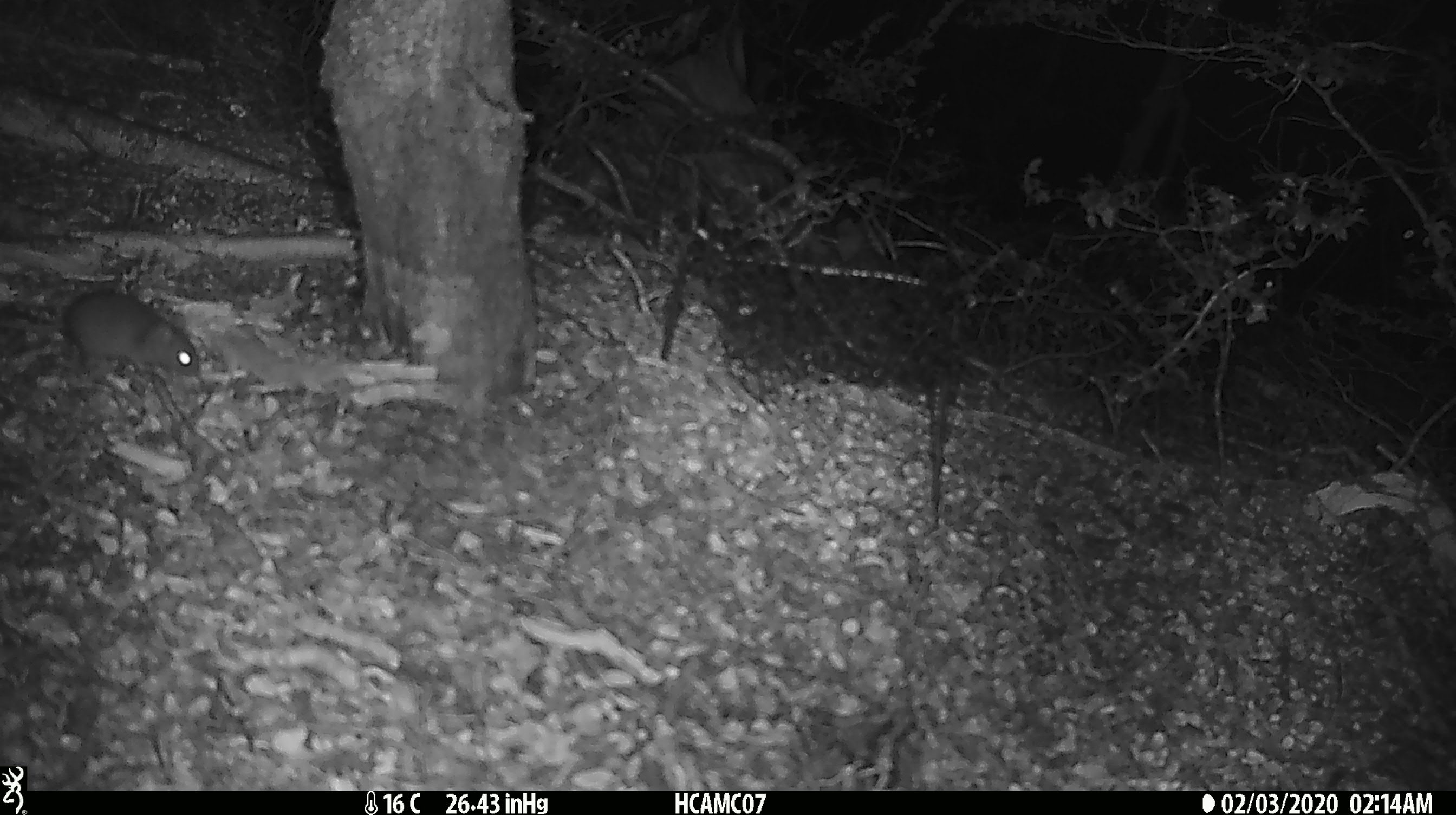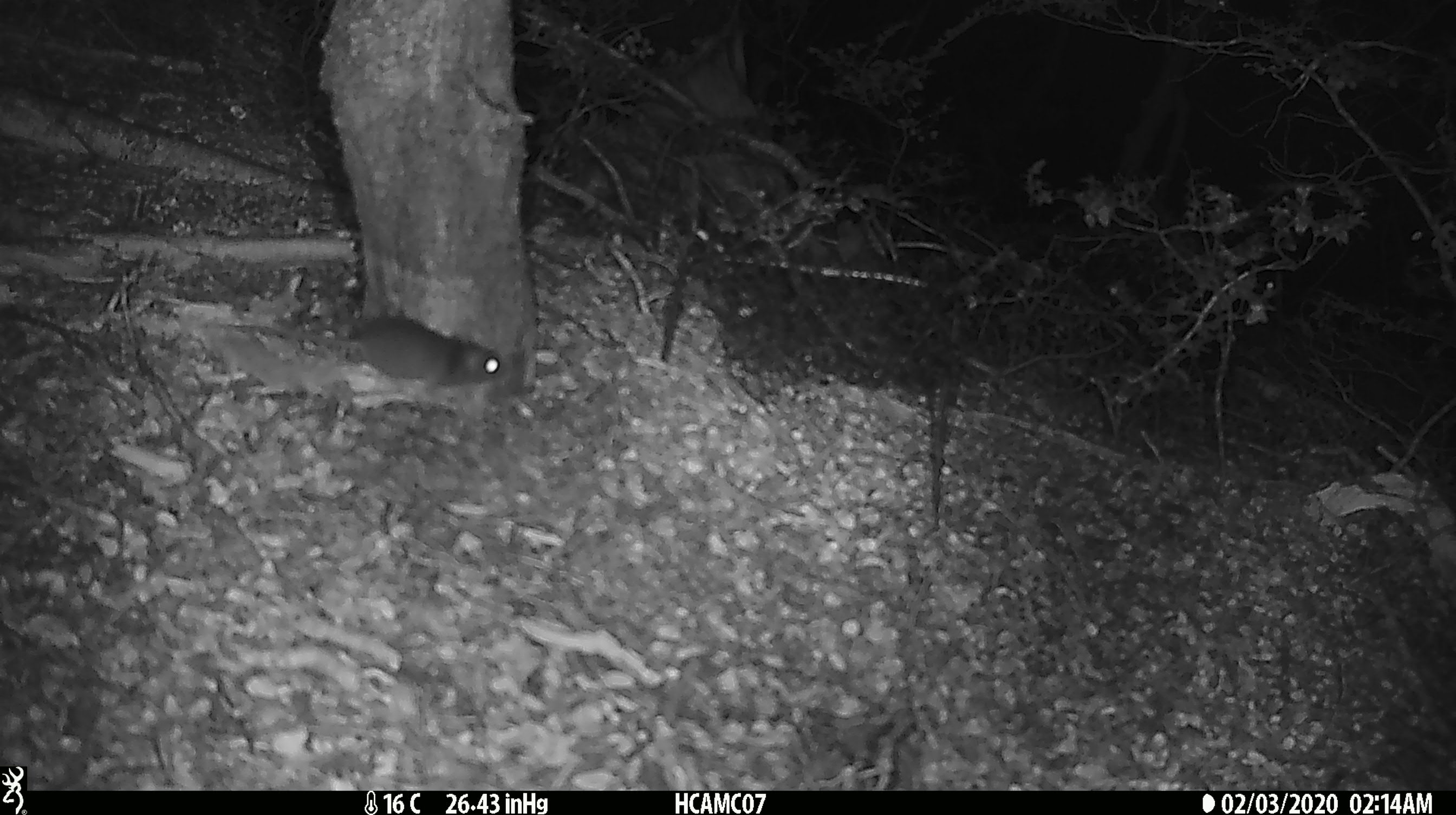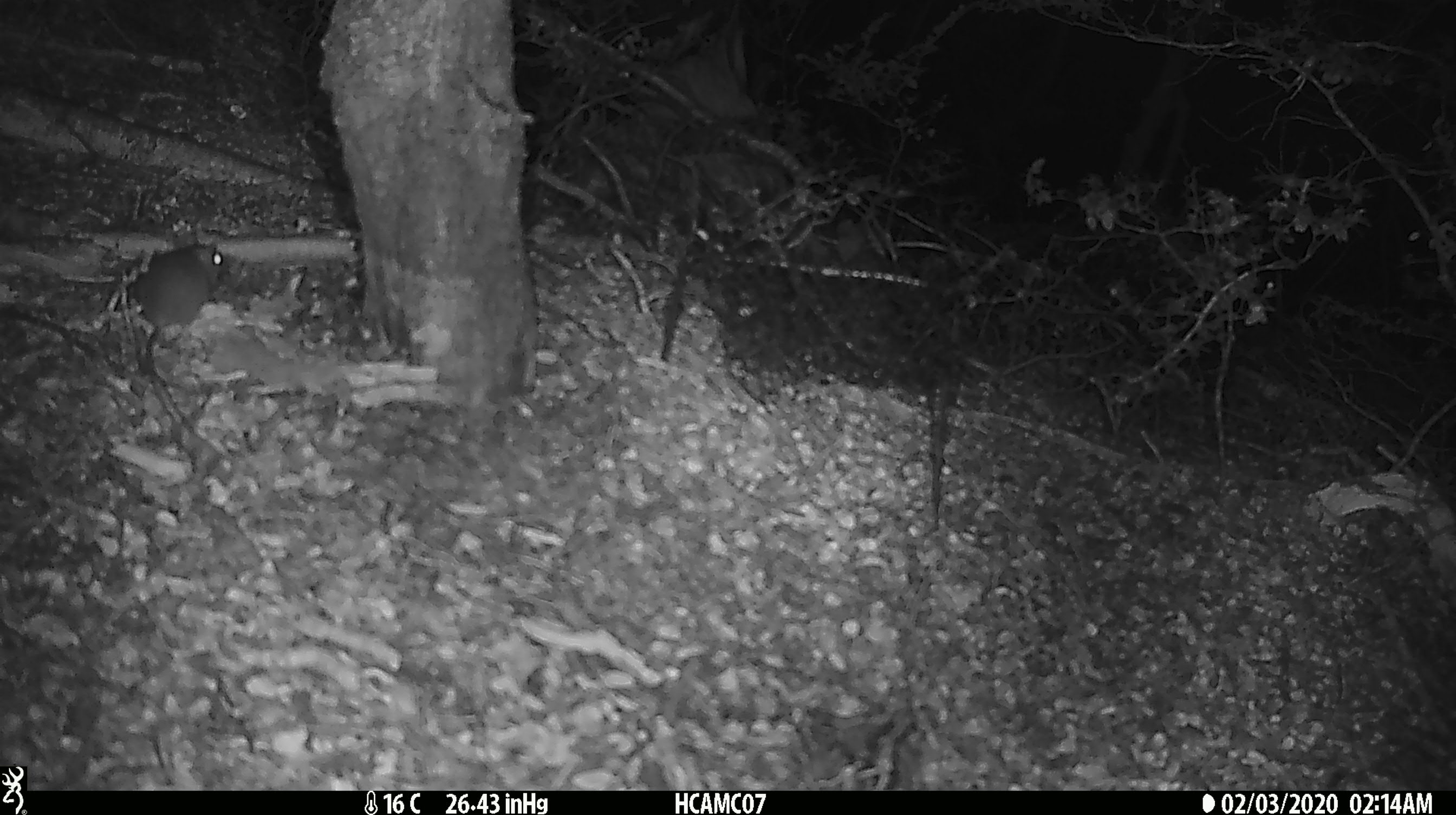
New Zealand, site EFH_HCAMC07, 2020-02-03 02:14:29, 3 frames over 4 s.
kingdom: Animalia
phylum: Chordata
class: Mammalia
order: Rodentia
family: Muridae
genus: Mus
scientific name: Mus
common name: mouse